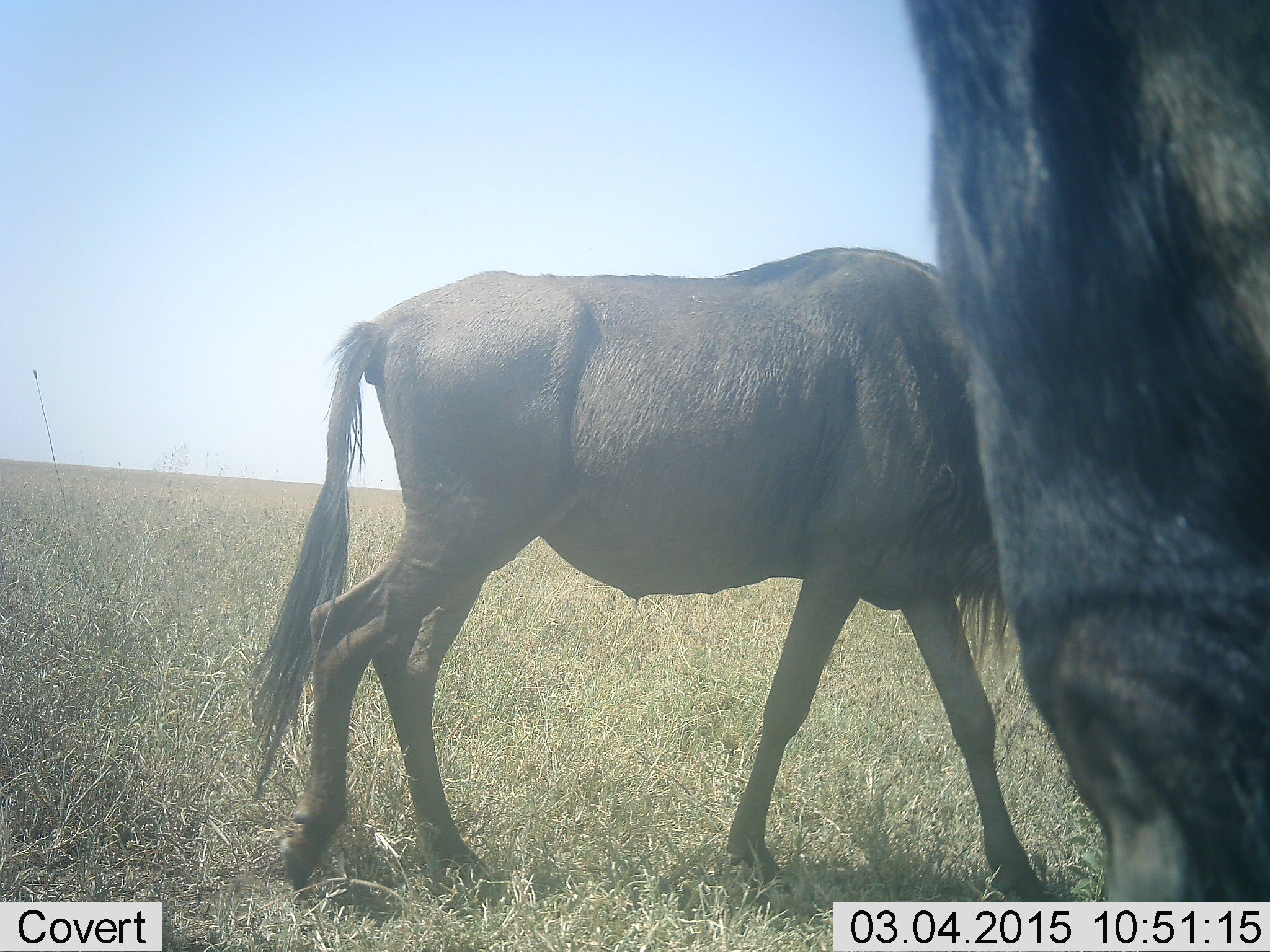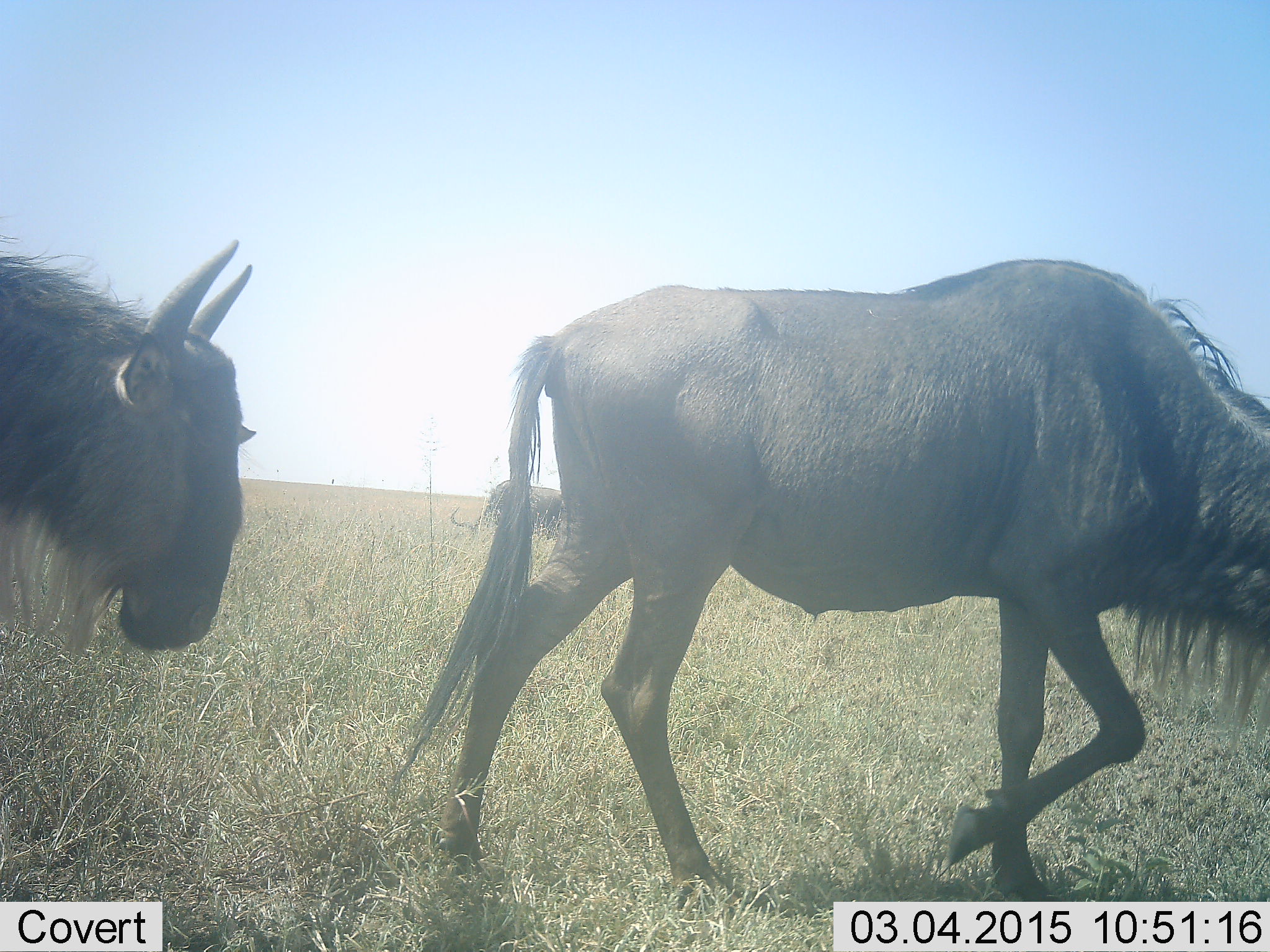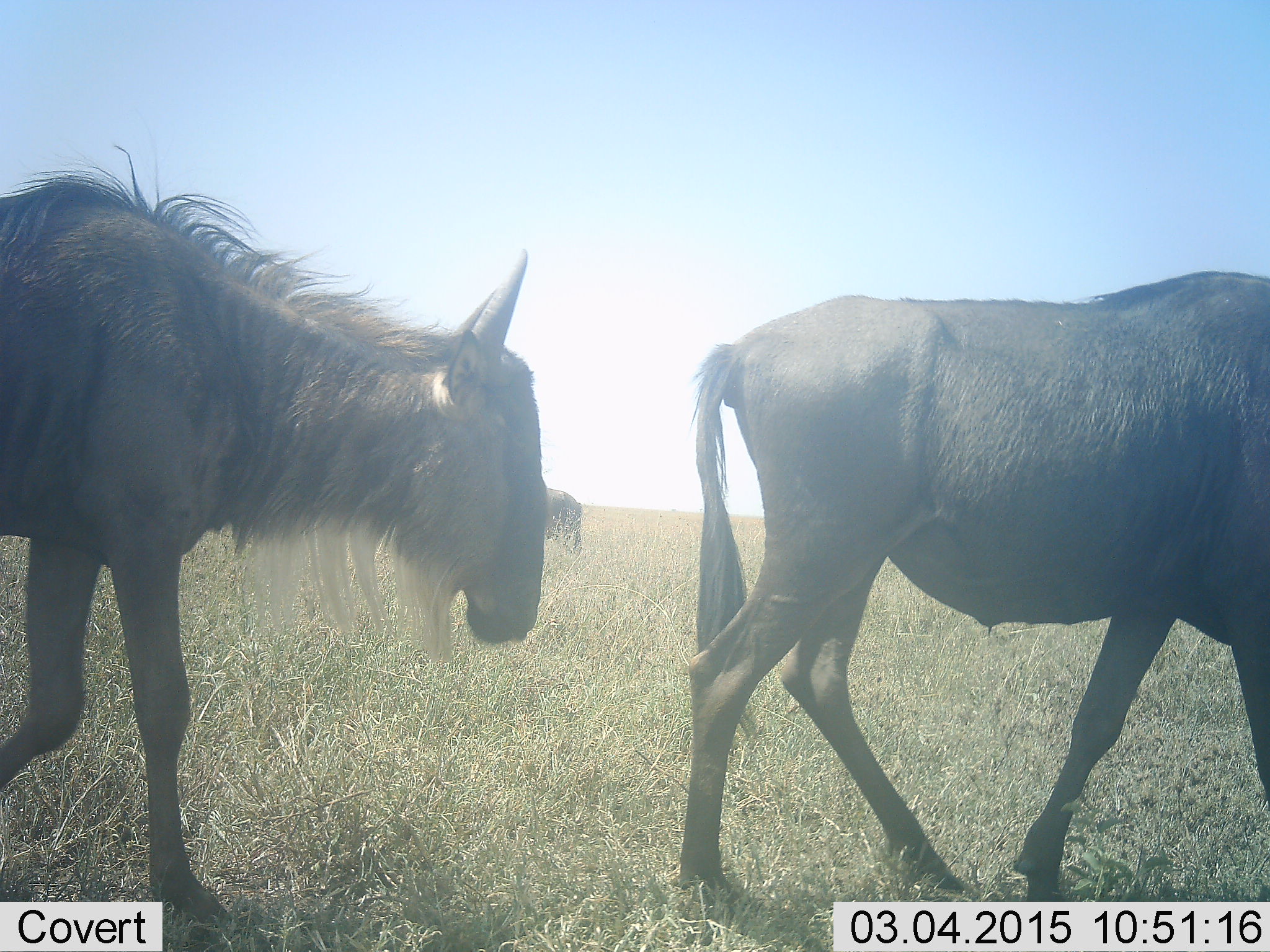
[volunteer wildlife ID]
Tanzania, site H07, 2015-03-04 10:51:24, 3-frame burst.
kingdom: Animalia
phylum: Chordata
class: Mammalia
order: Artiodactyla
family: Bovidae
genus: Connochaetes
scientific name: Connochaetes taurinus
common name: blue wildebeest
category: wildebeest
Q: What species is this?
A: Wildebeest (blue wildebeest) (Connochaetes taurinus).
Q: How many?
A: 3.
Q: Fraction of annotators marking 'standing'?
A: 20%.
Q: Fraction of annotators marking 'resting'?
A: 10%.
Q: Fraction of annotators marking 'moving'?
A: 90%.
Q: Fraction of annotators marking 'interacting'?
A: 0%.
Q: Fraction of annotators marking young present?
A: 0%.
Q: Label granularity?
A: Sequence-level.